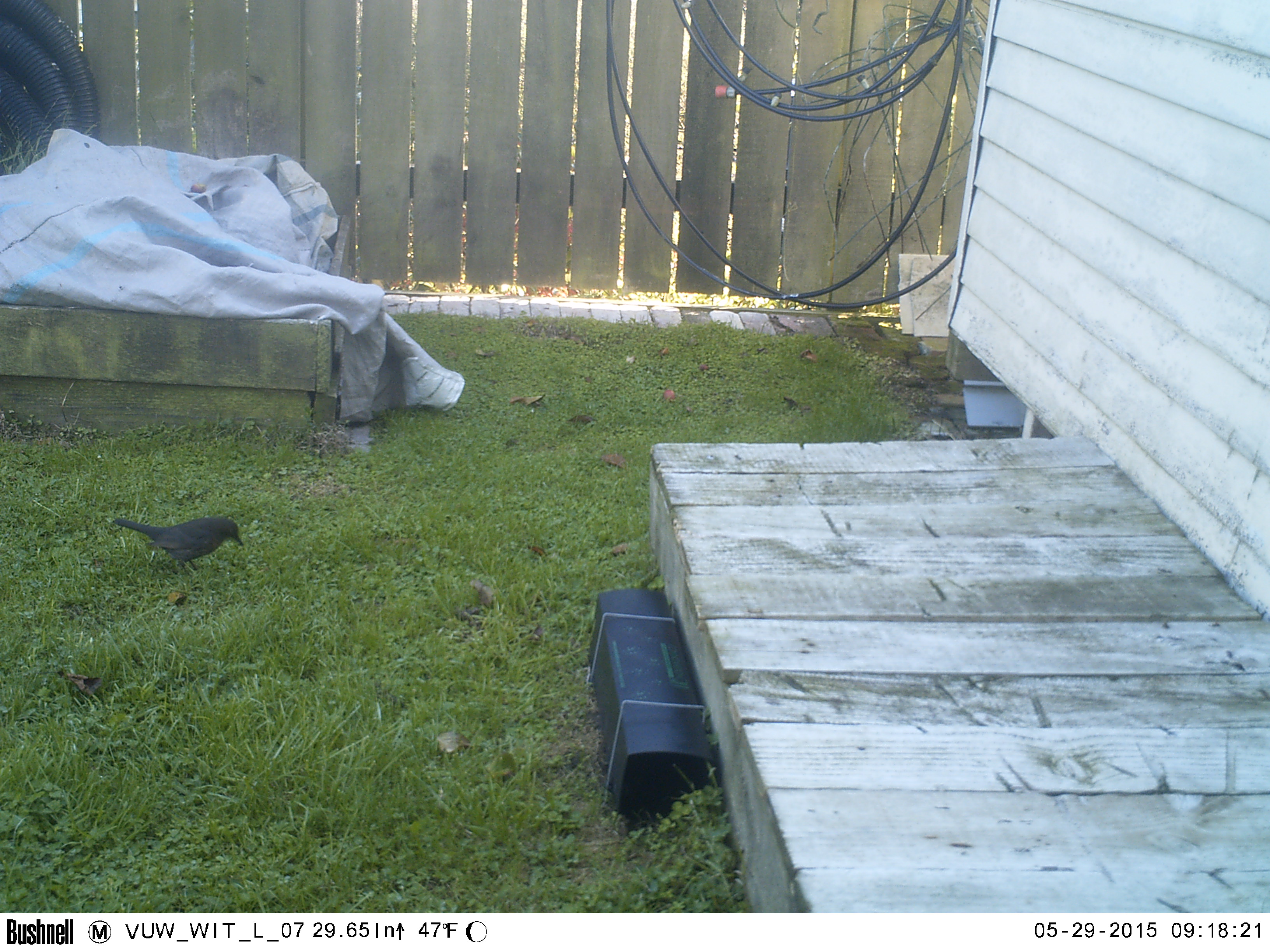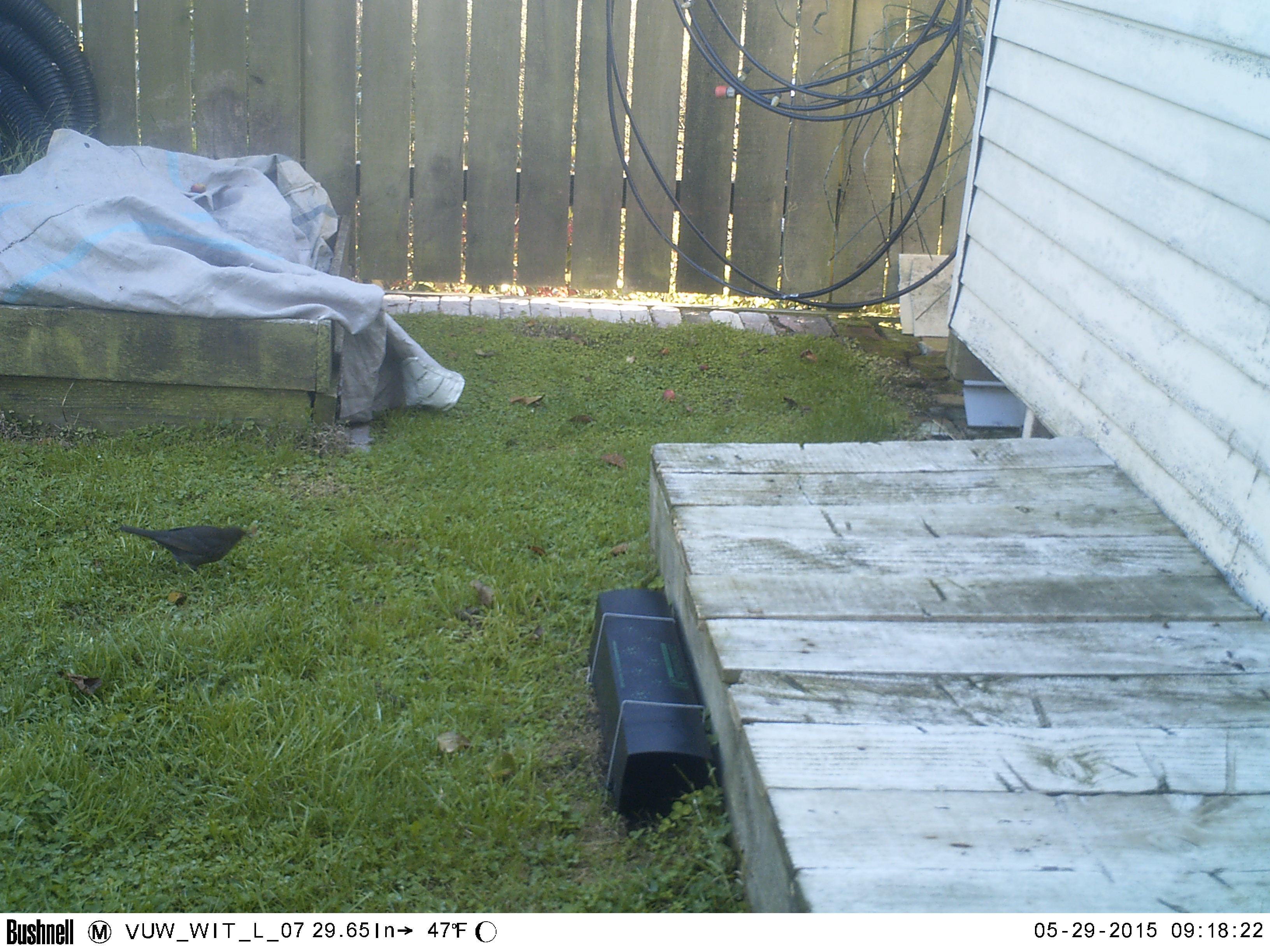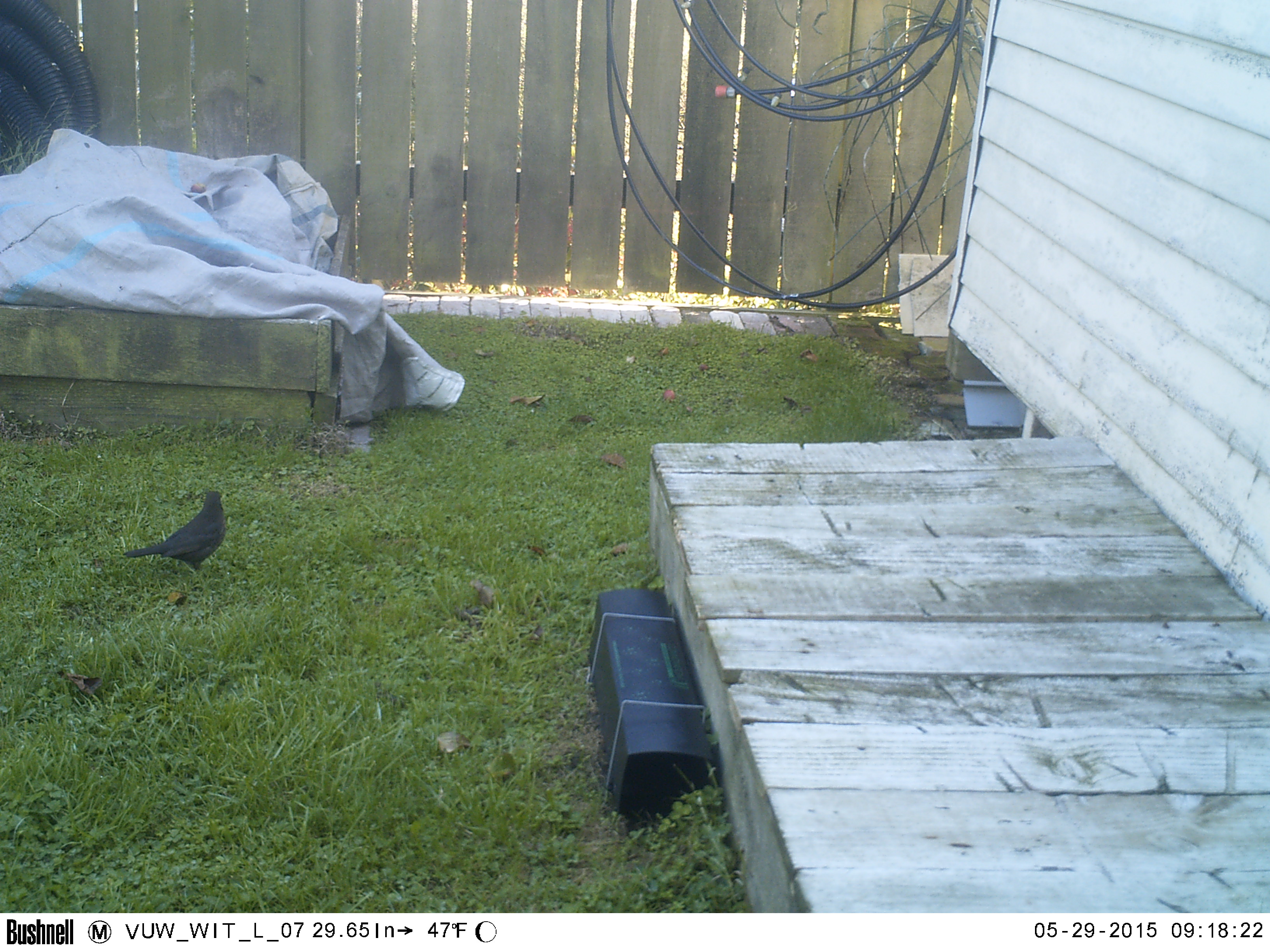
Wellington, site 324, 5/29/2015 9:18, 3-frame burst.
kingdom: Animalia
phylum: Chordata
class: Aves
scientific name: Aves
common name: bird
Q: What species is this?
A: Bird (Aves).